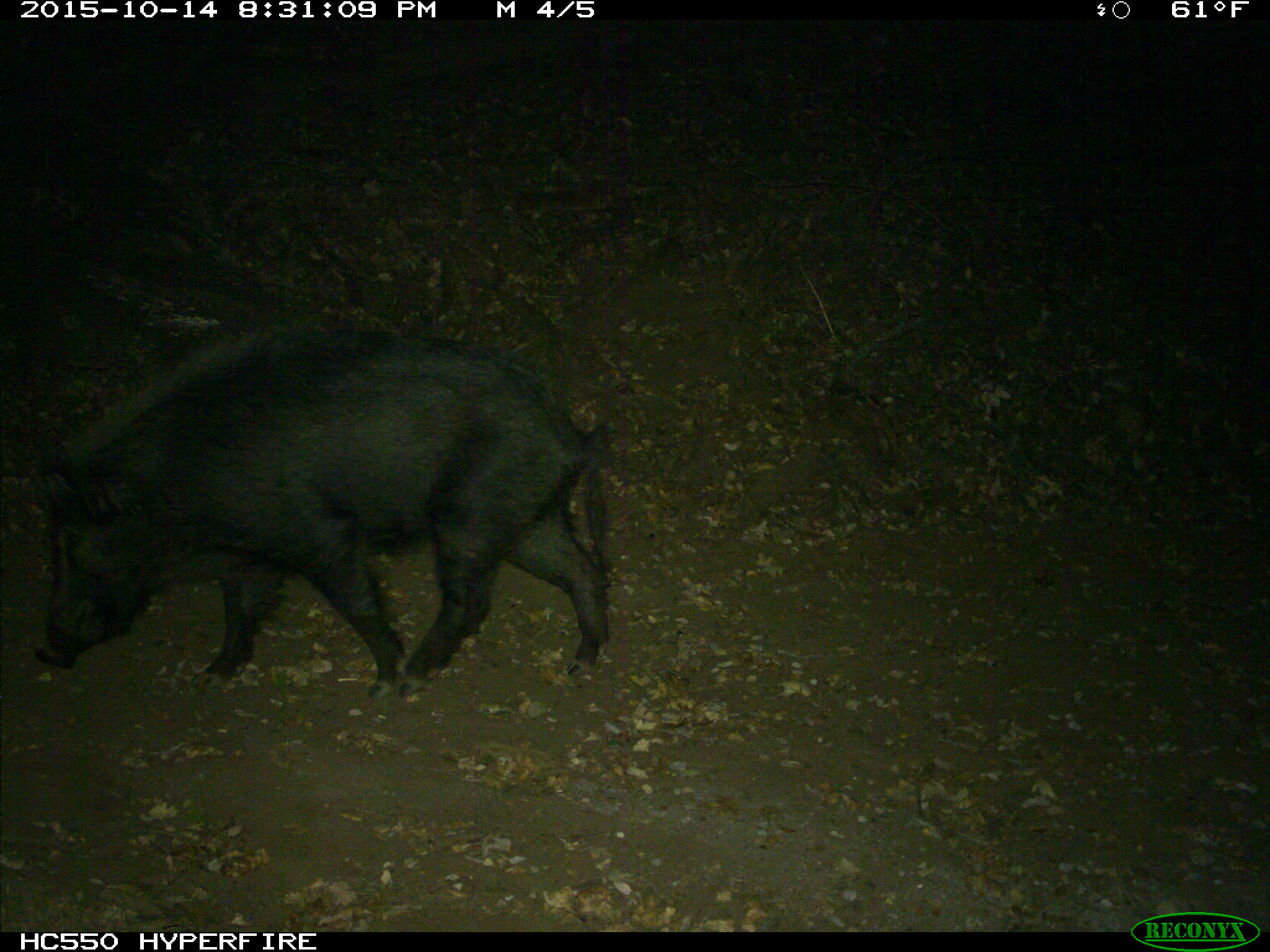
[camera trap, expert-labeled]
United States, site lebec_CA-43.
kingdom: Animalia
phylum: Chordata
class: Mammalia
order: Artiodactyla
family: Suidae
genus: Sus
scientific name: Sus scrofa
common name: wild boar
Sus scrofa (wild boar).